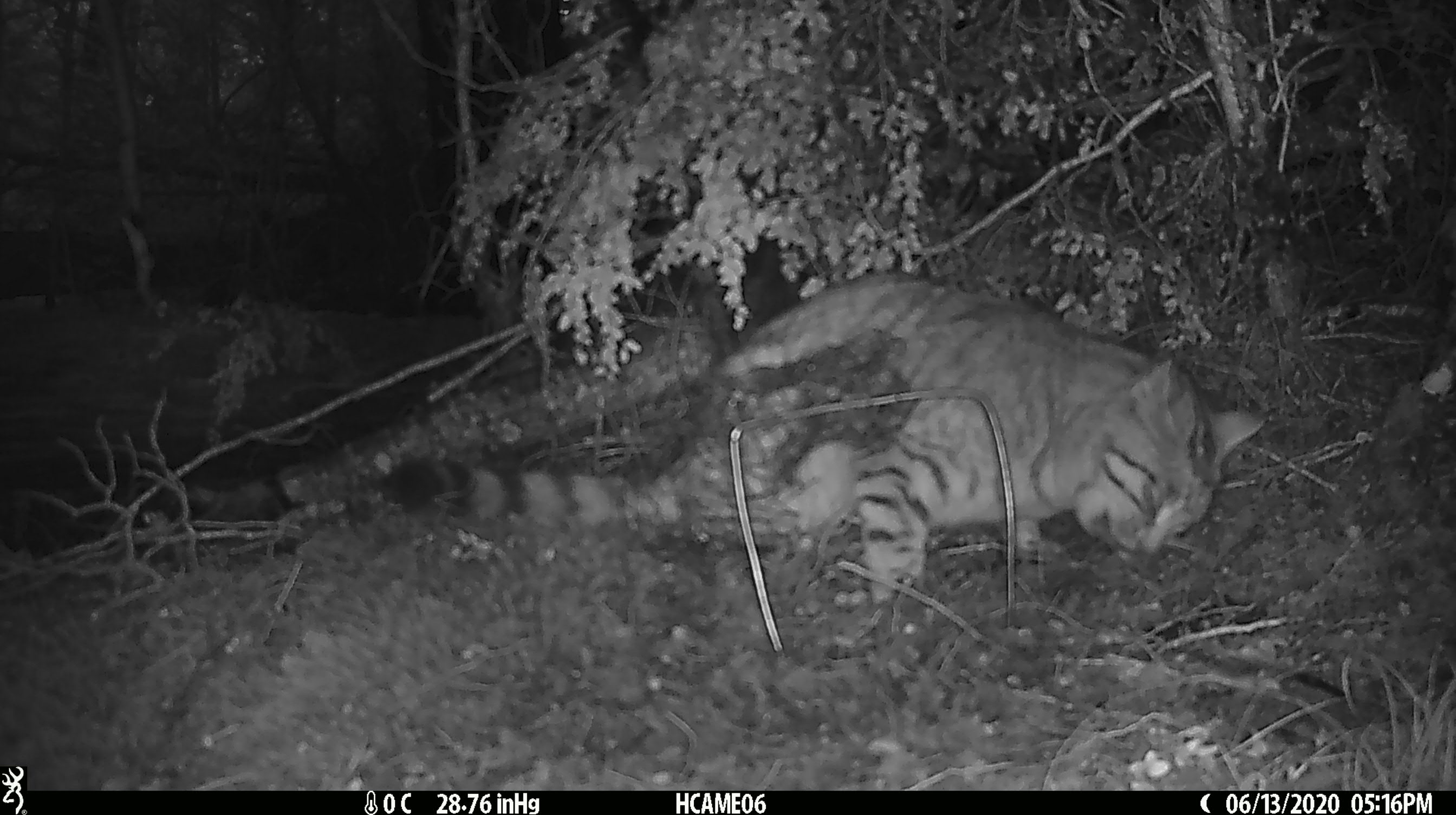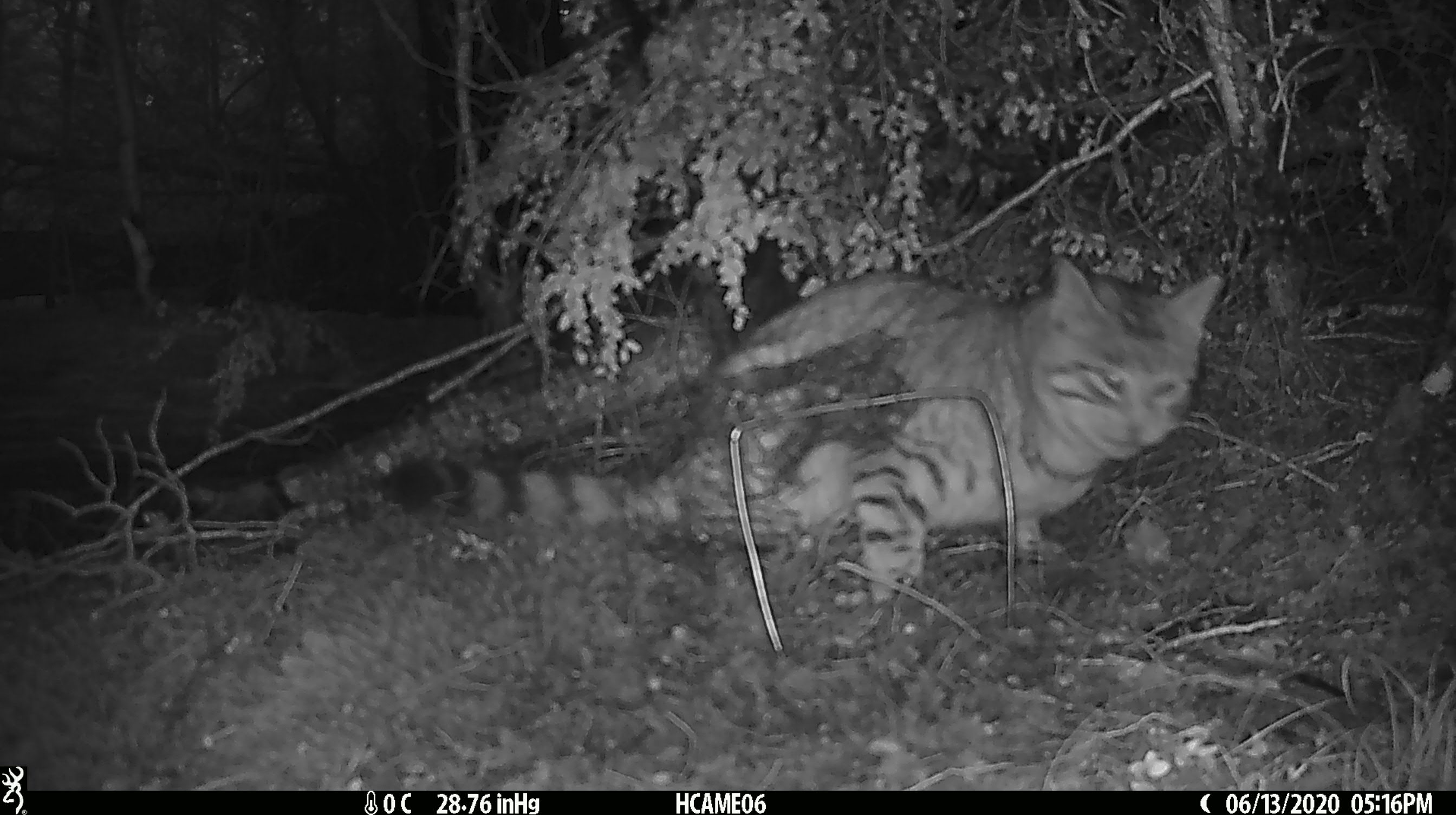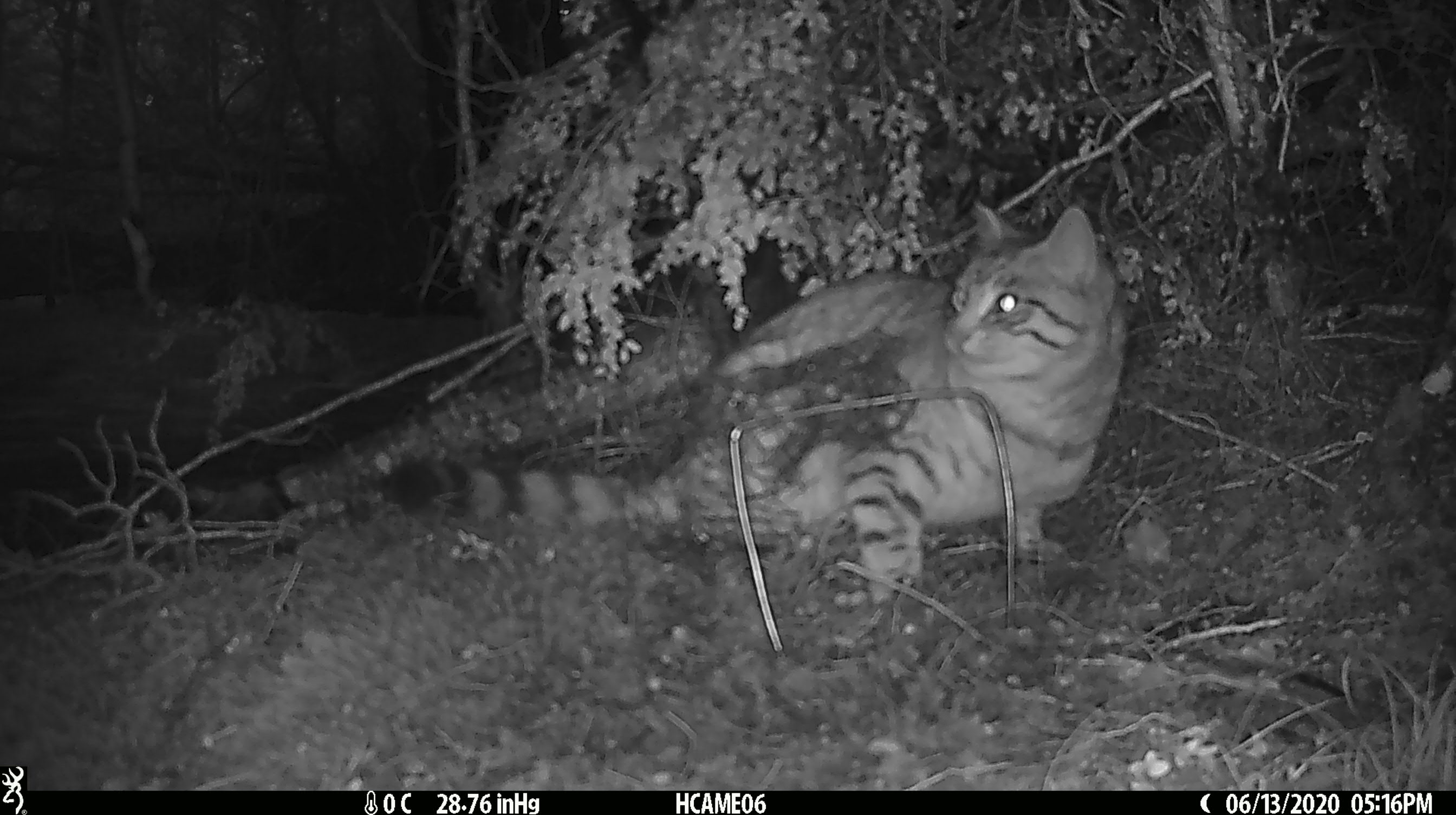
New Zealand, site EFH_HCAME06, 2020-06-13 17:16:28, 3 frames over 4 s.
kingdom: Animalia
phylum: Chordata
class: Mammalia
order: Carnivora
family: Felidae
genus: Felis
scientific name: Felis catus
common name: domestic cat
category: cat